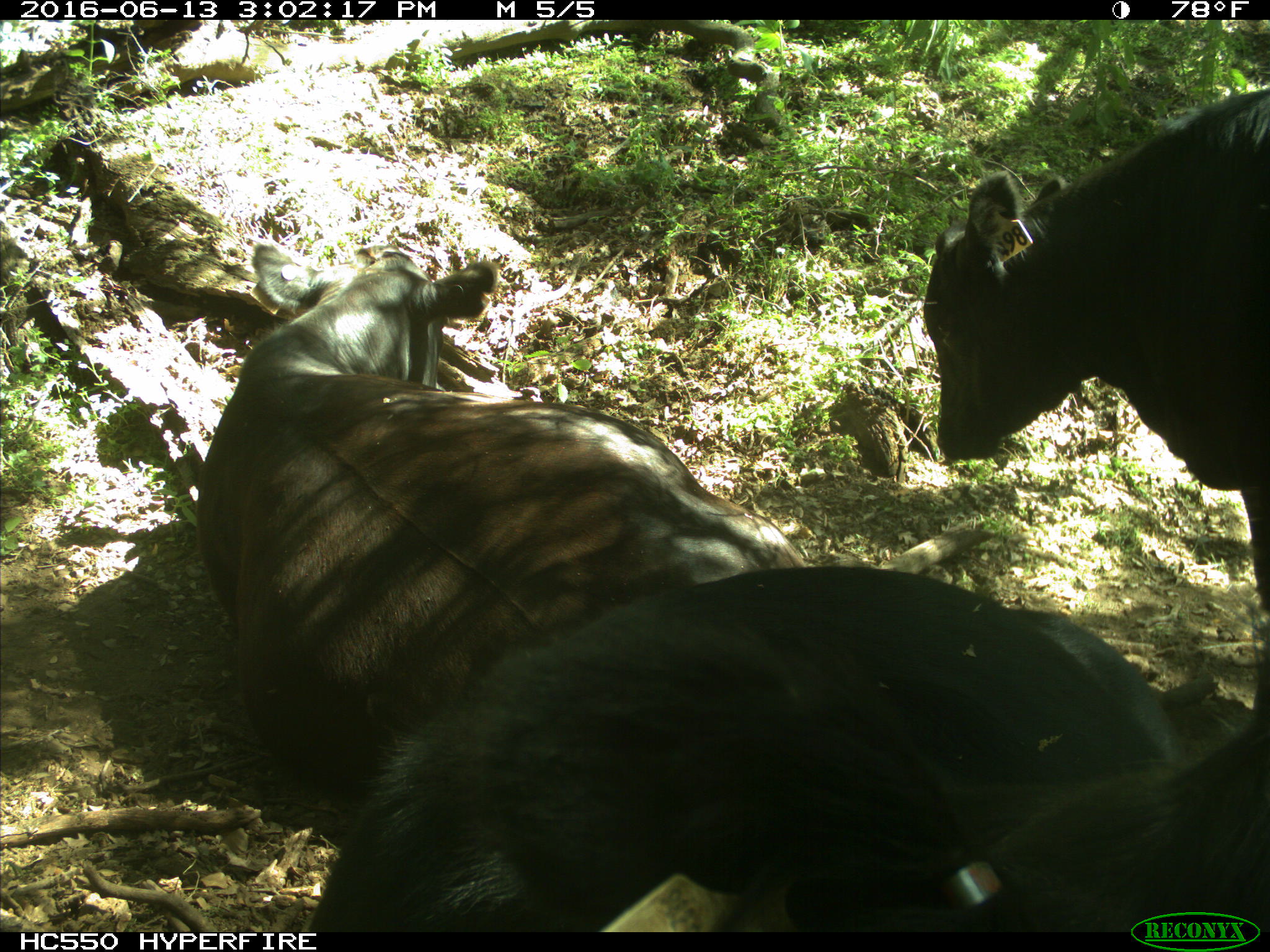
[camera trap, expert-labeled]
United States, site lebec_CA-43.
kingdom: Animalia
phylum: Chordata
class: Mammalia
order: Artiodactyla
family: Bovidae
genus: Bos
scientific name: Bos taurus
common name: domestic cow